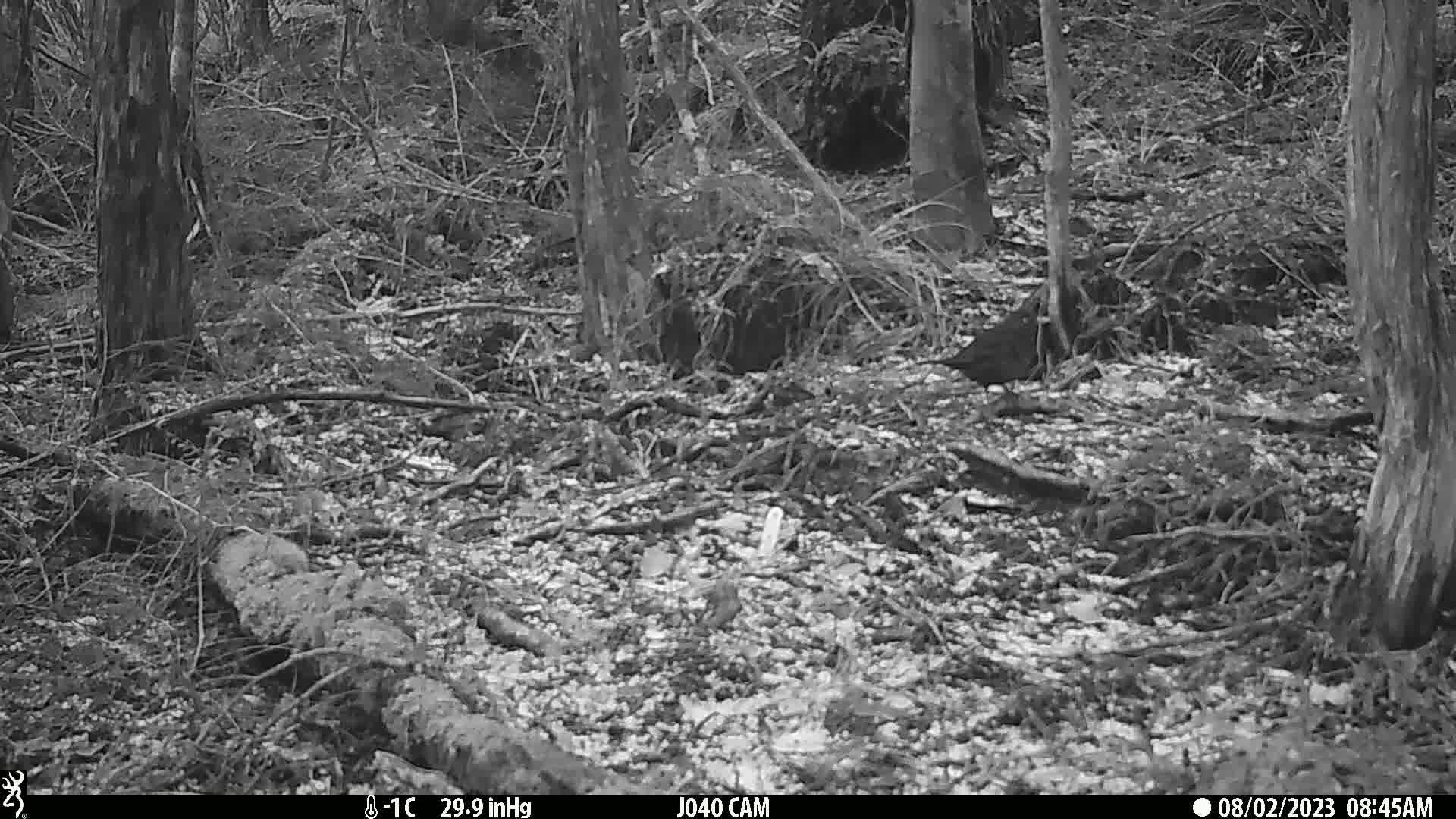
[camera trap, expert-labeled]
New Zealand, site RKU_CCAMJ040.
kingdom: Animalia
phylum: Chordata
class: Aves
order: Passeriformes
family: Turdidae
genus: Turdus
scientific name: Turdus merula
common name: eurasian blackbird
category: blackbird